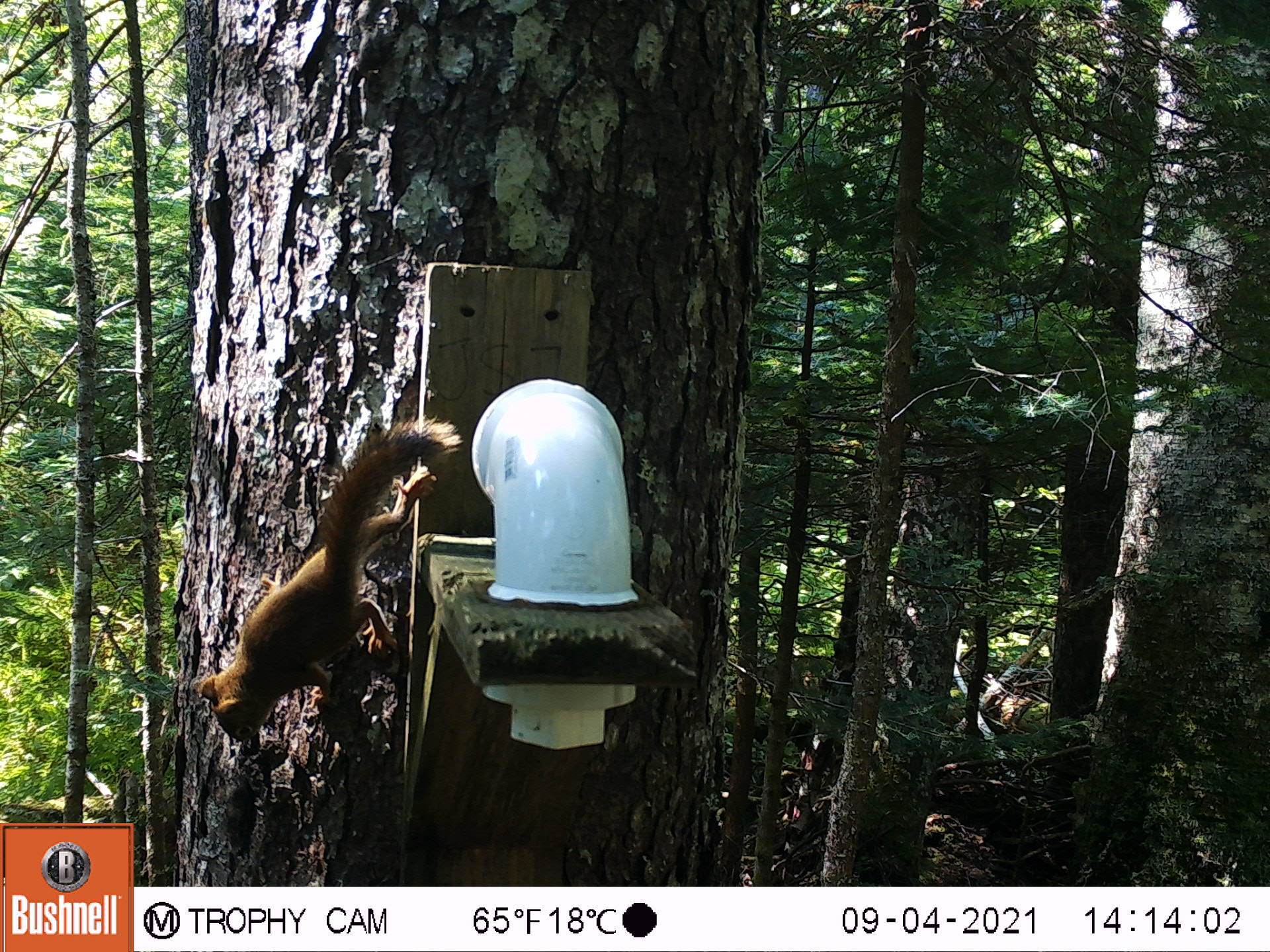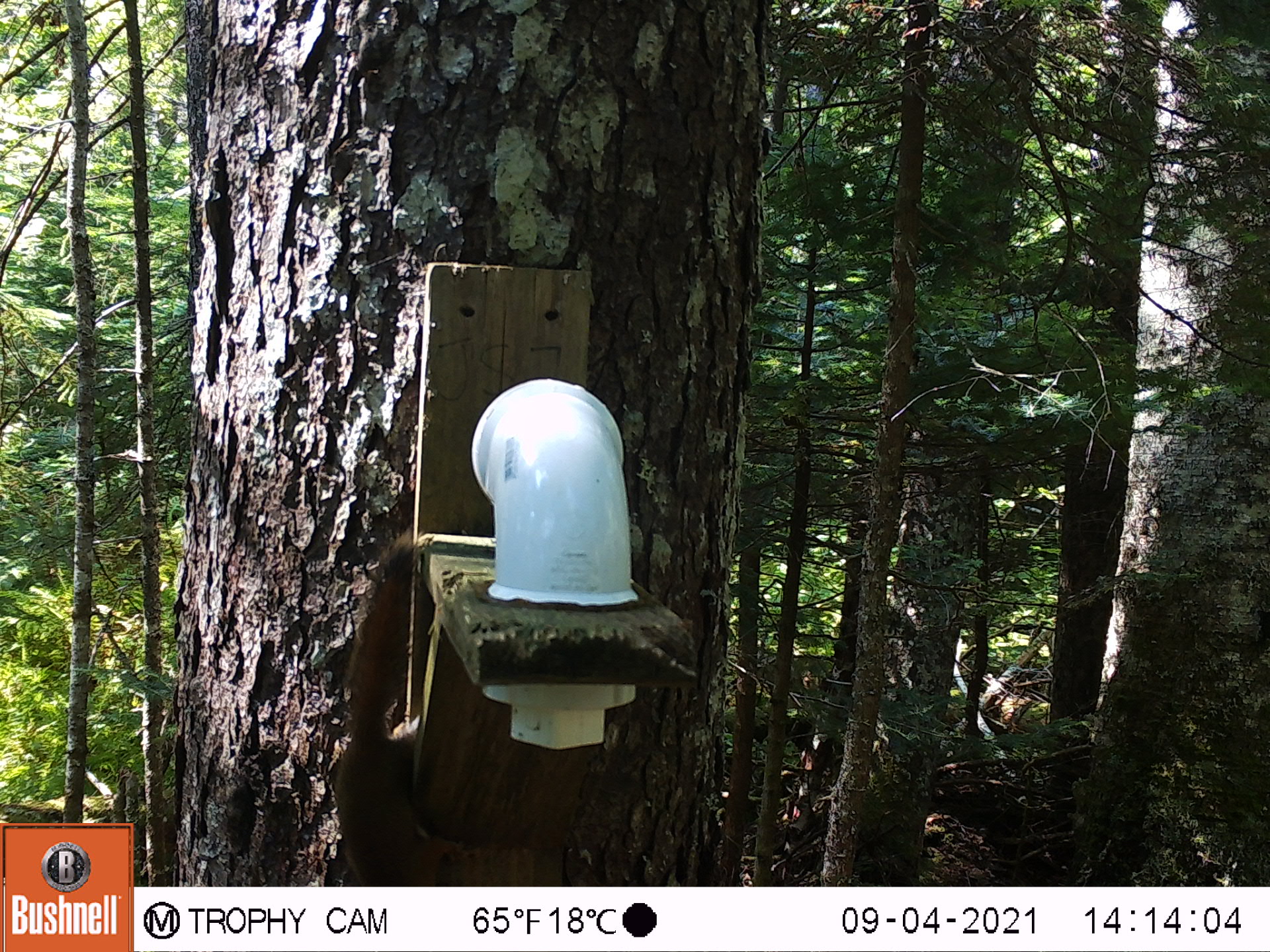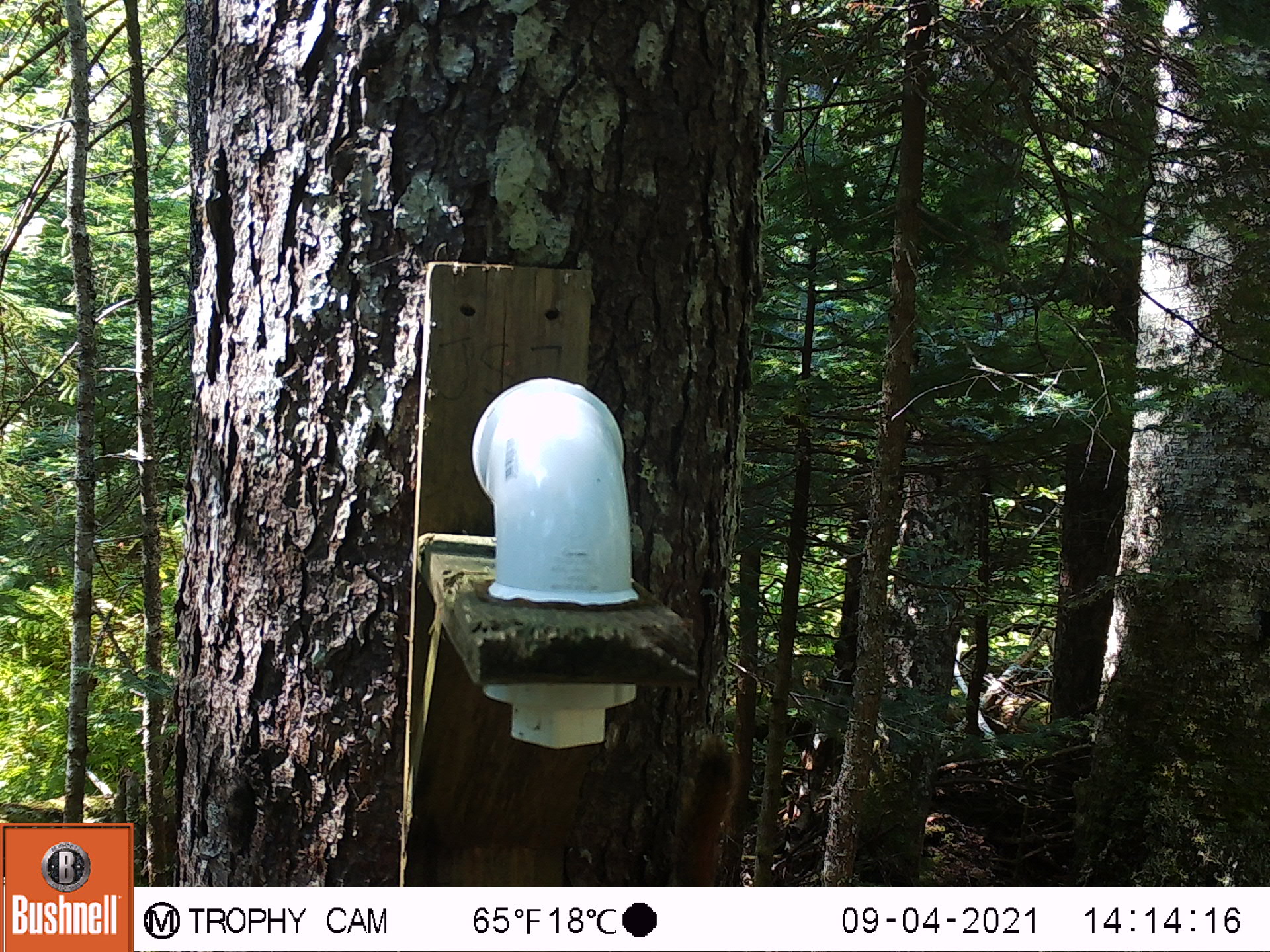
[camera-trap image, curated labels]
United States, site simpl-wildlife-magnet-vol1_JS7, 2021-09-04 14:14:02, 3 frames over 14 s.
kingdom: Animalia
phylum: Chordata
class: Mammalia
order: Rodentia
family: Sciuridae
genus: Tamiasciurus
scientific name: Tamiasciurus hudsonicus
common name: red squirrel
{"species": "red squirrel (Tamiasciurus hudsonicus)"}